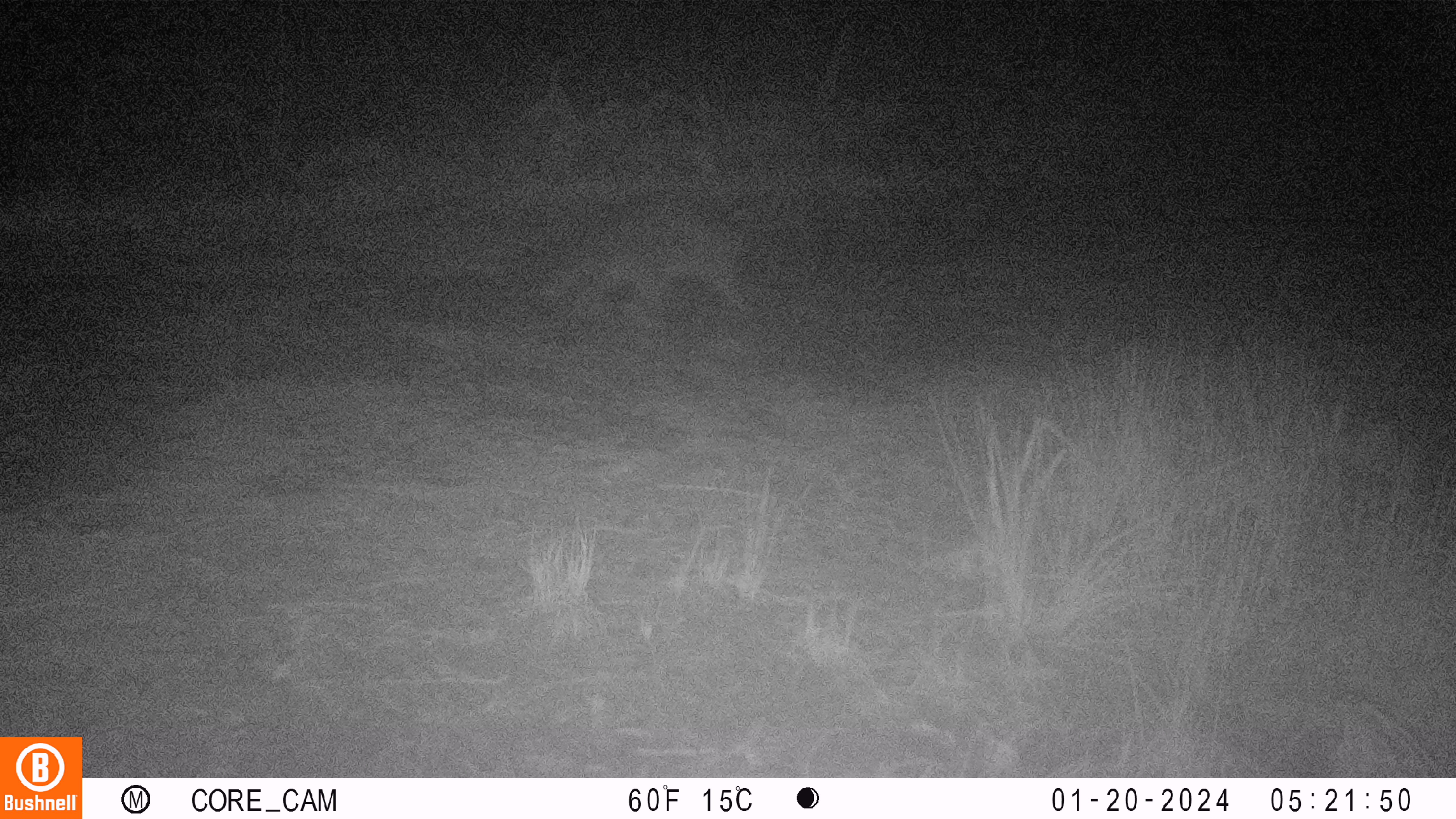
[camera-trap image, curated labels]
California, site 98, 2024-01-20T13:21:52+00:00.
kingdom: Animalia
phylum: Chordata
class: Mammalia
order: Carnivora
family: Procyonidae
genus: Procyon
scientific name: Procyon lotor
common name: raccoon